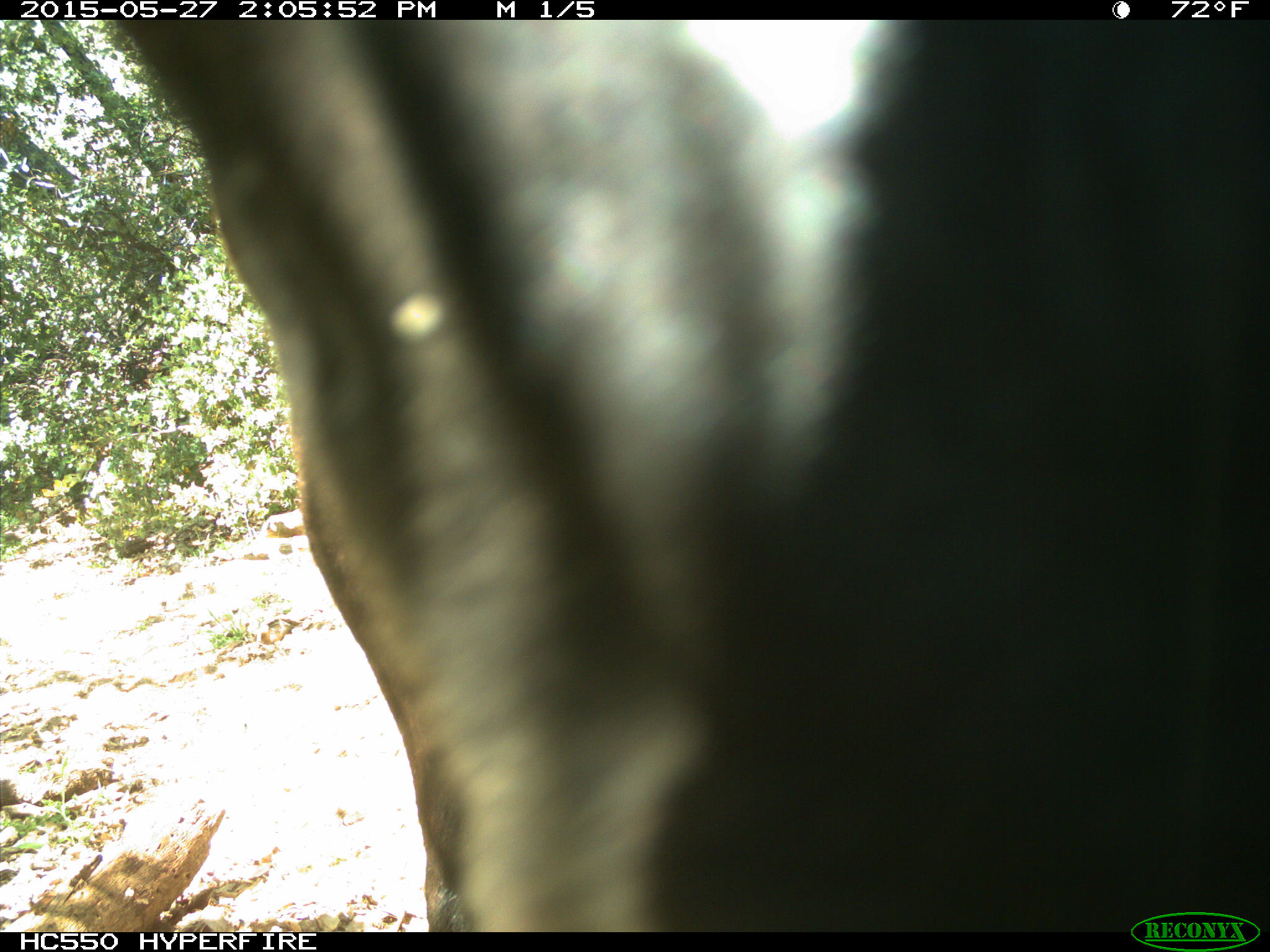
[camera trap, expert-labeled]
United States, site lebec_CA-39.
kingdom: Animalia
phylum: Chordata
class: Mammalia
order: Artiodactyla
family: Bovidae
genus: Bos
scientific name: Bos taurus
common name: domestic cow